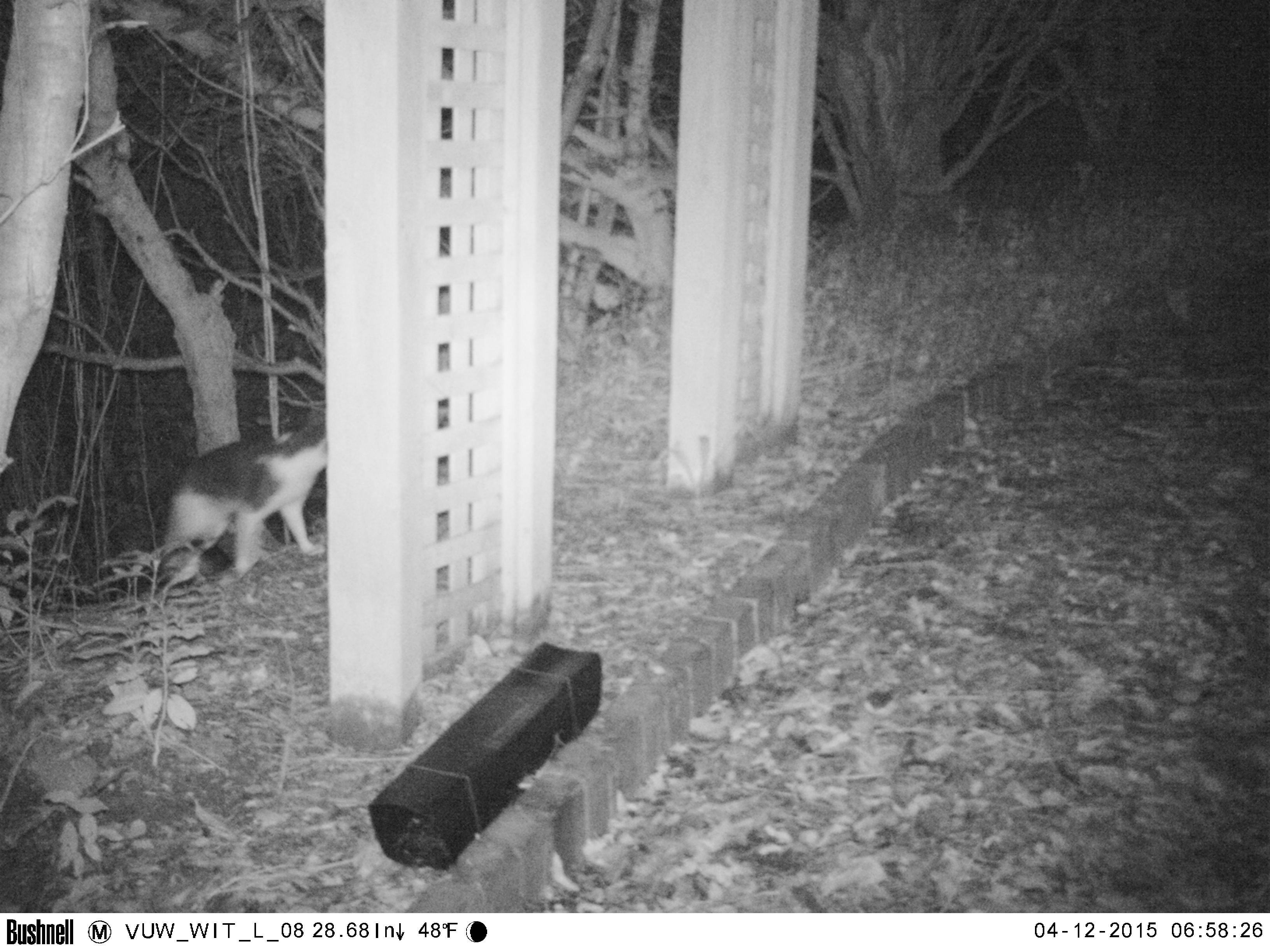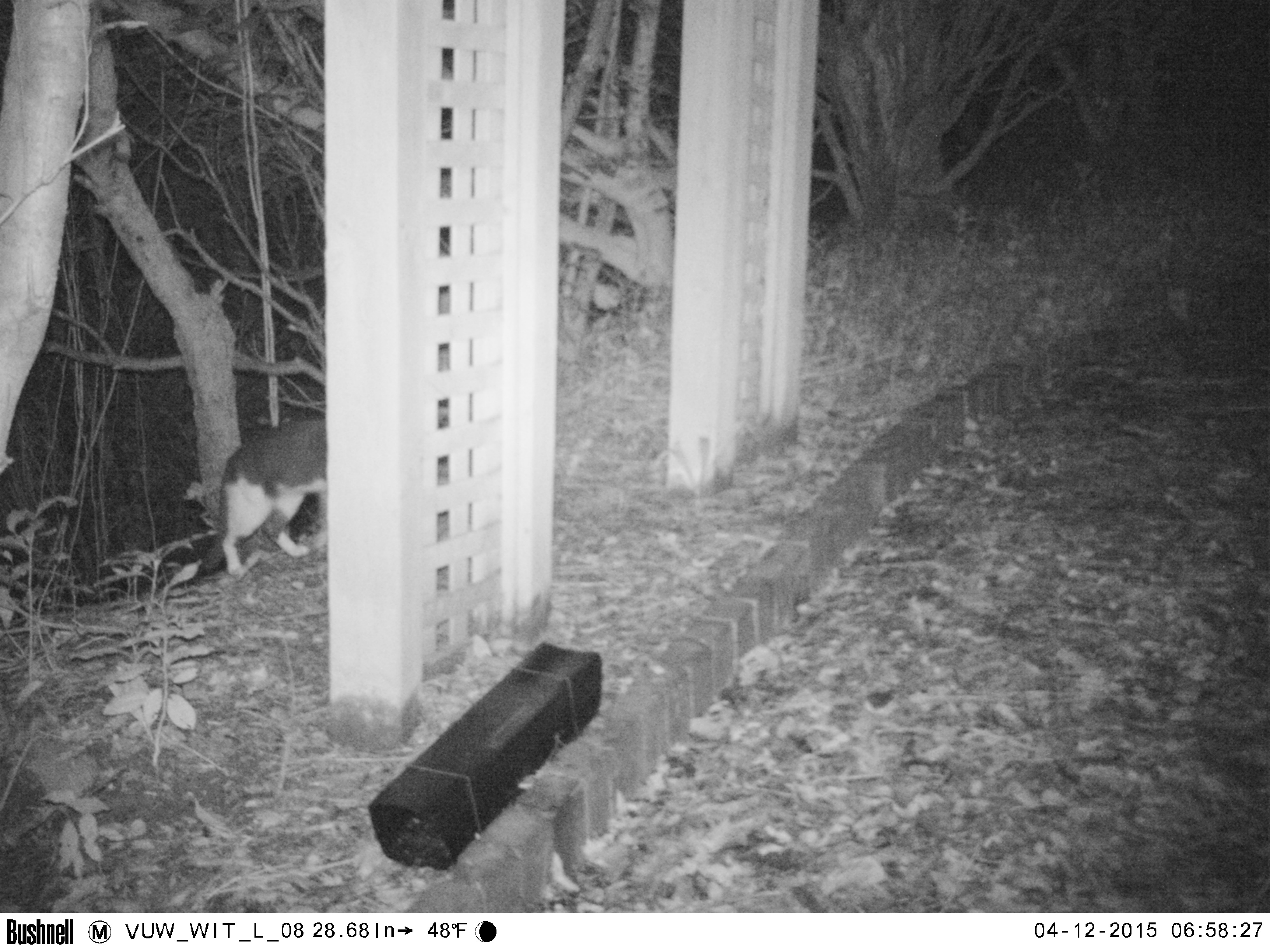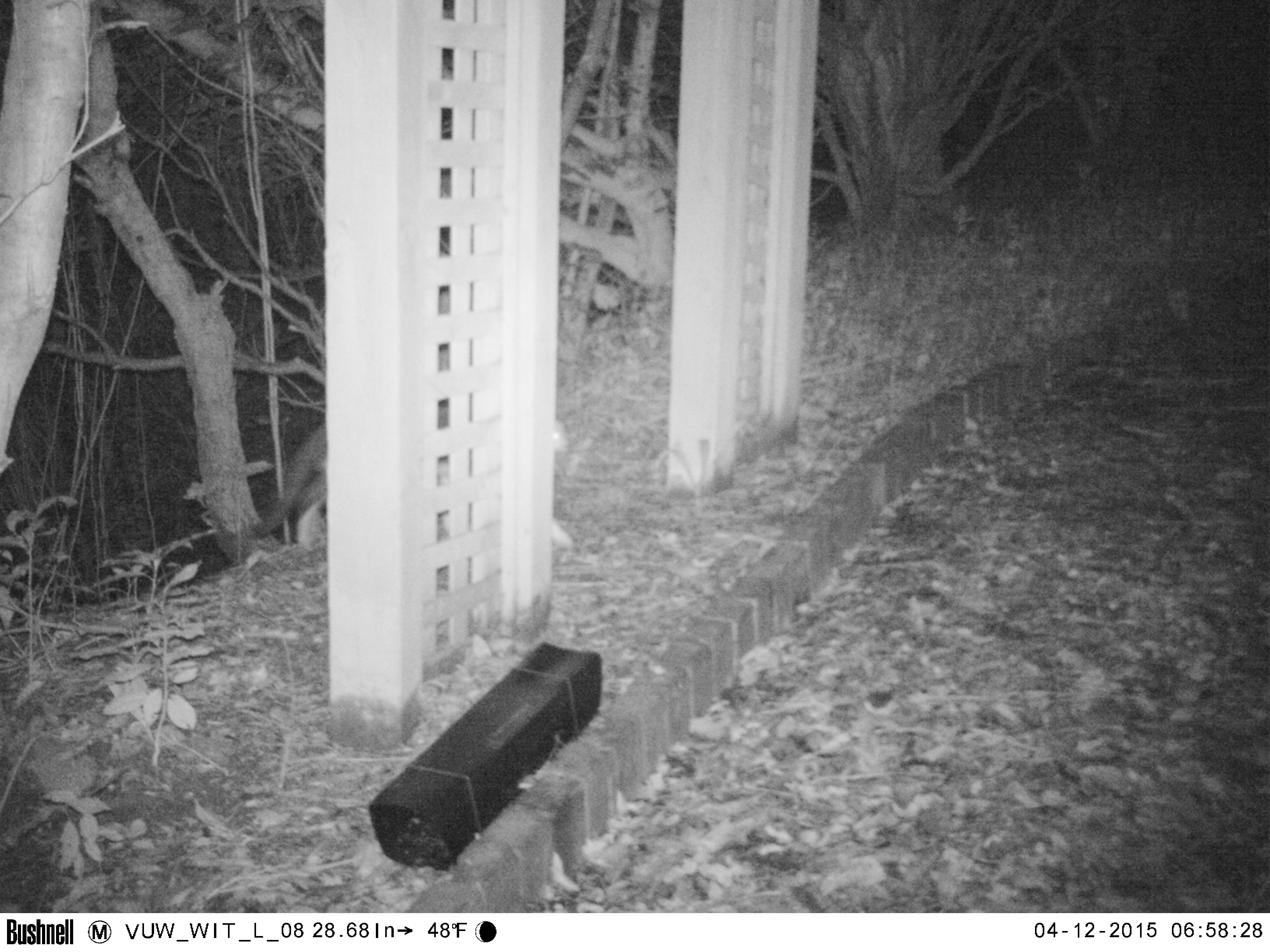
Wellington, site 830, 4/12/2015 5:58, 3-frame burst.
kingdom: Animalia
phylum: Chordata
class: Mammalia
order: Carnivora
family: Felidae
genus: Felis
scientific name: Felis catus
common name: cat